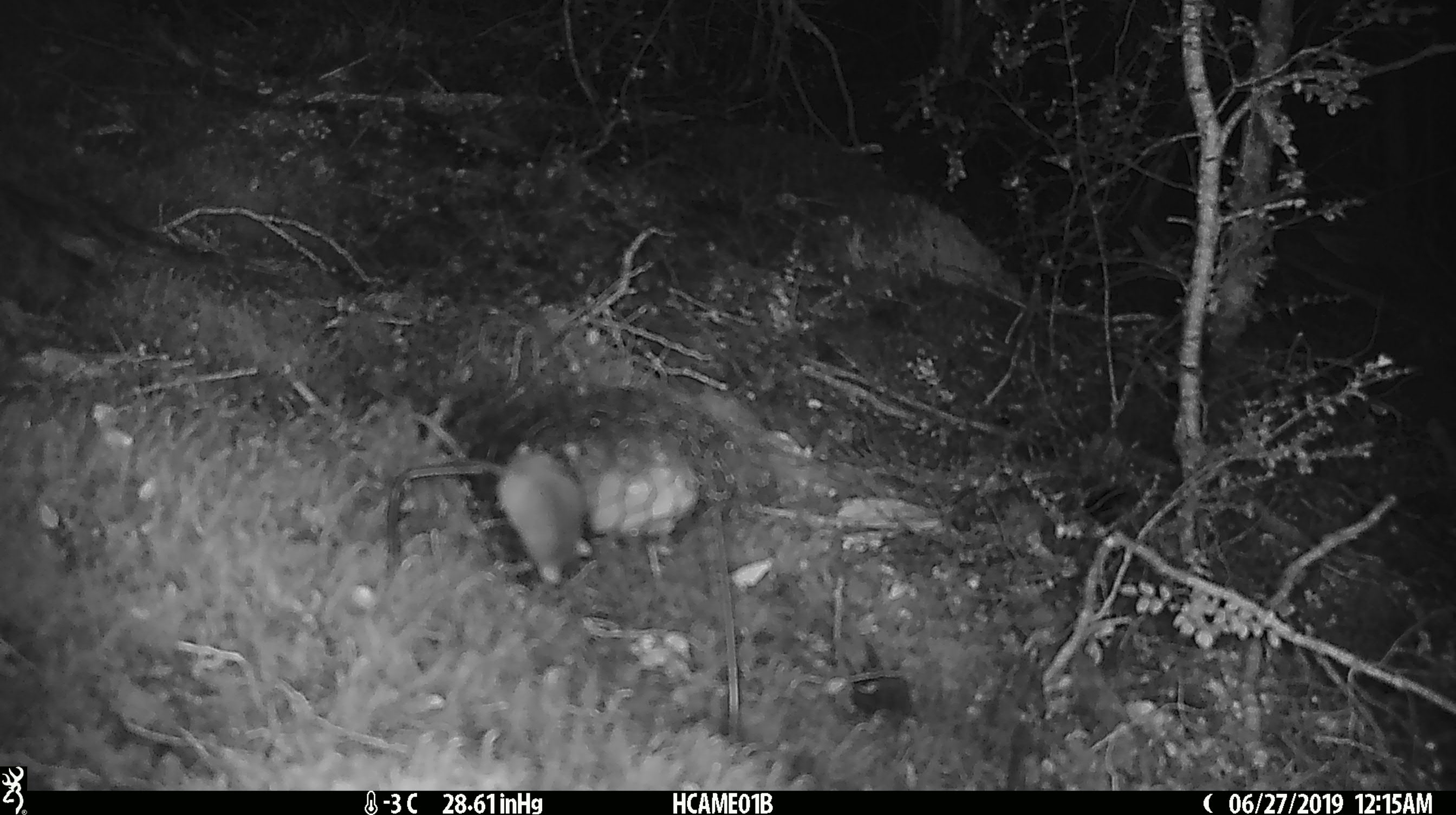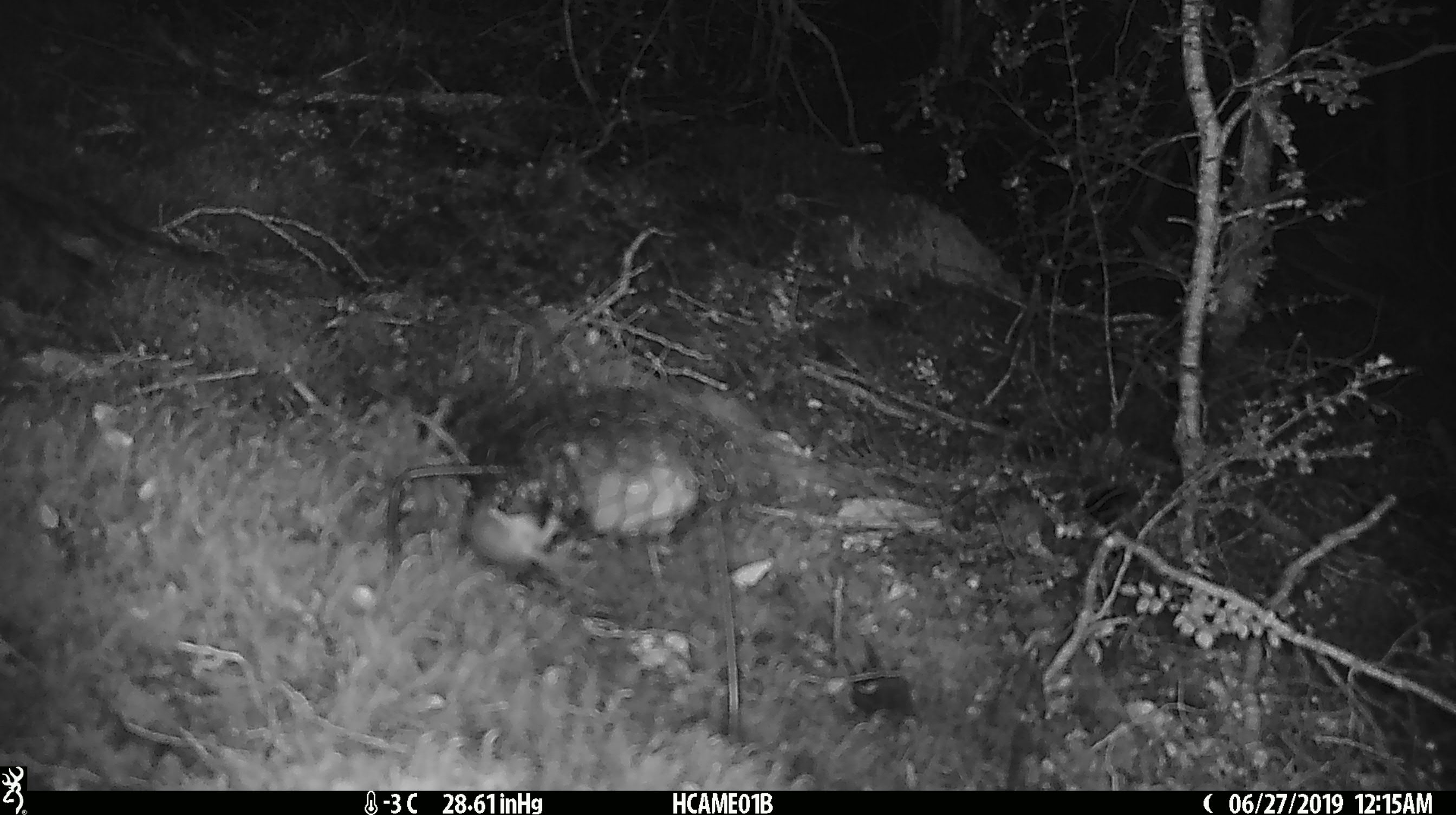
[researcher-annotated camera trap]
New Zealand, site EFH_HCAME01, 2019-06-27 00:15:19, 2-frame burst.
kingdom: Animalia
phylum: Chordata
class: Mammalia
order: Rodentia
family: Muridae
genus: Mus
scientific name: Mus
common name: mouse